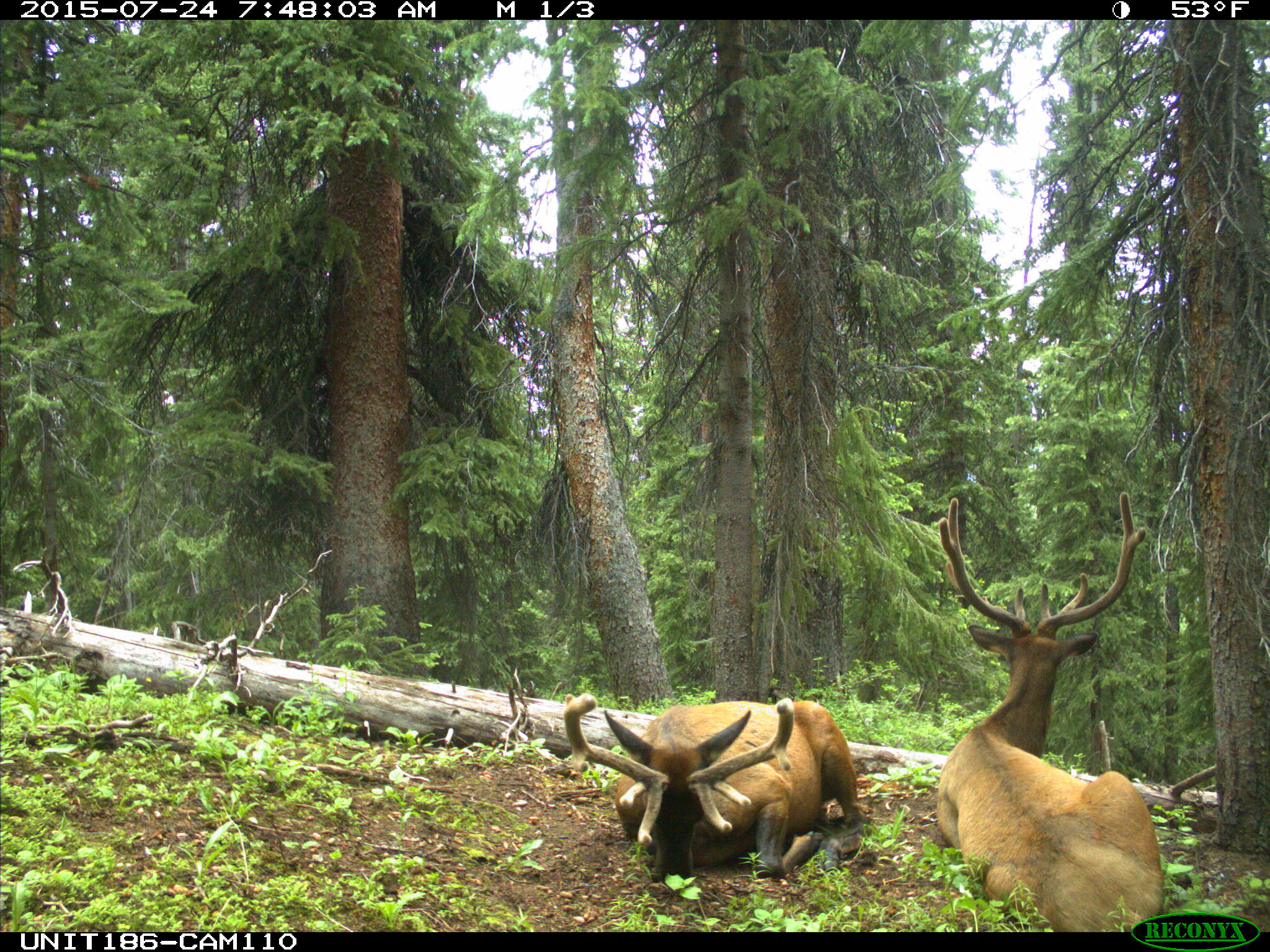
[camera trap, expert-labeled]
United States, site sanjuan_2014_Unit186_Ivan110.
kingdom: Animalia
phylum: Chordata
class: Mammalia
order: Artiodactyla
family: Cervidae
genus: Cervus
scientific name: Cervus elaphus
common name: red deer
Cervus elaphus (red deer).